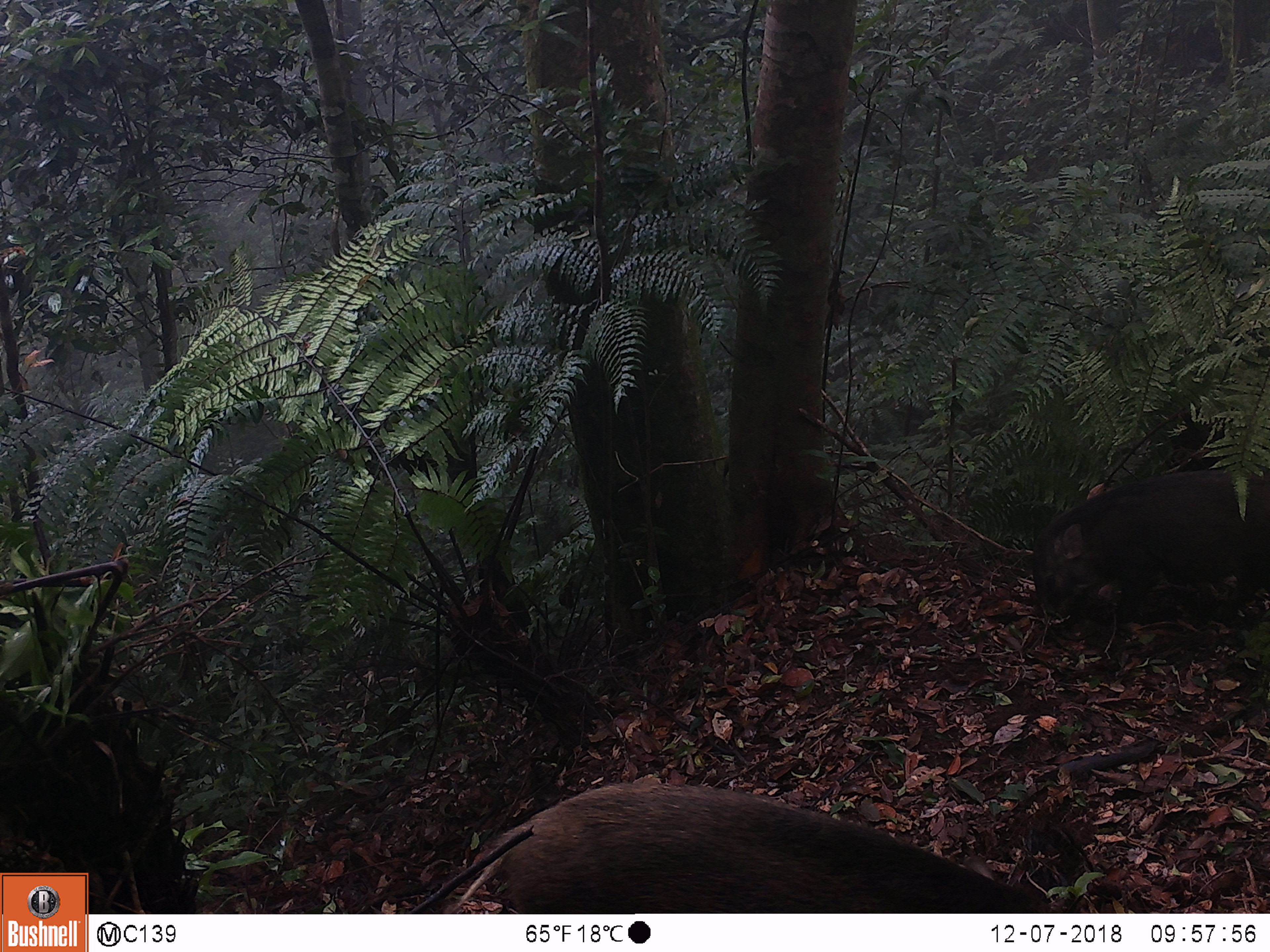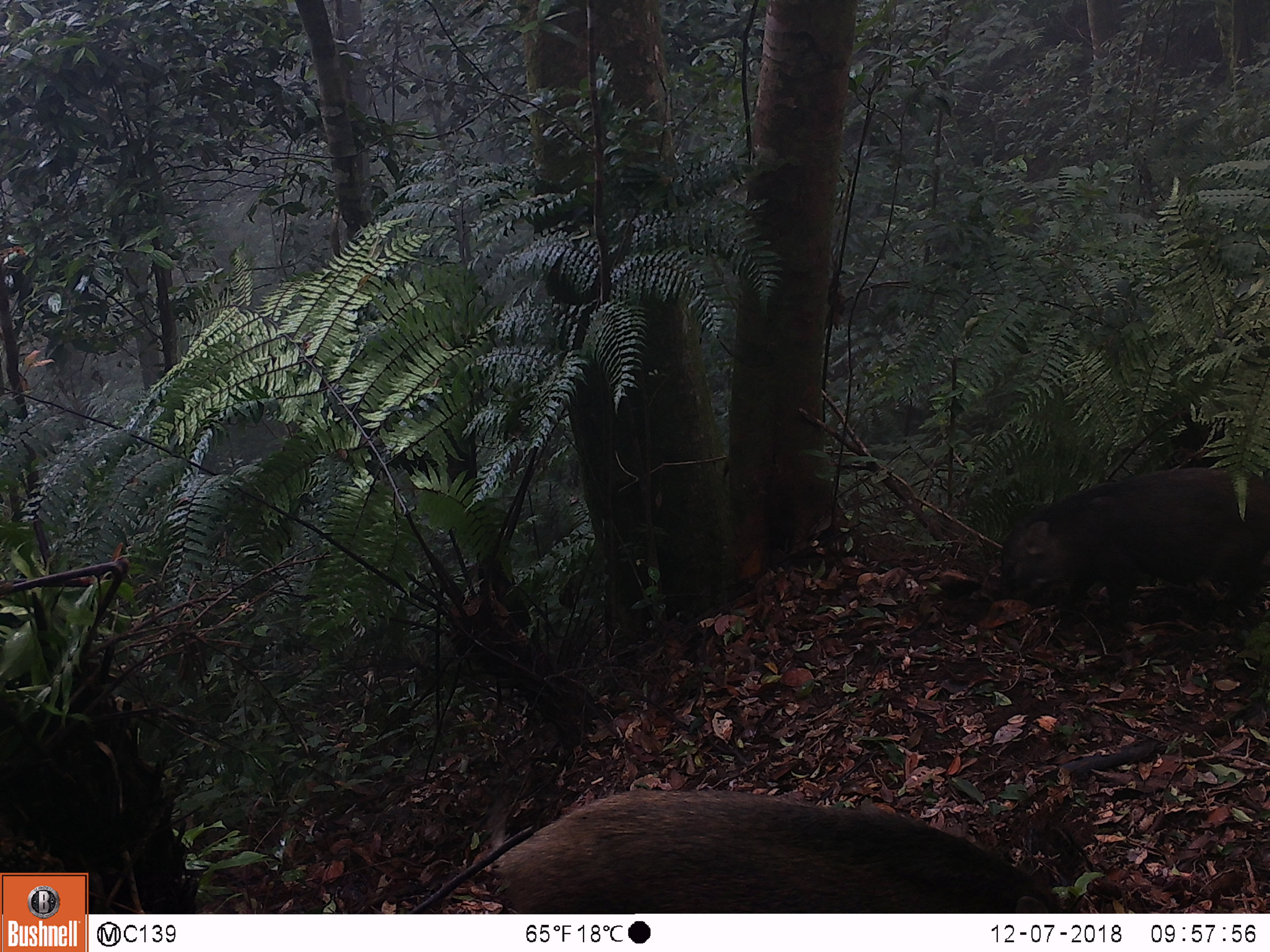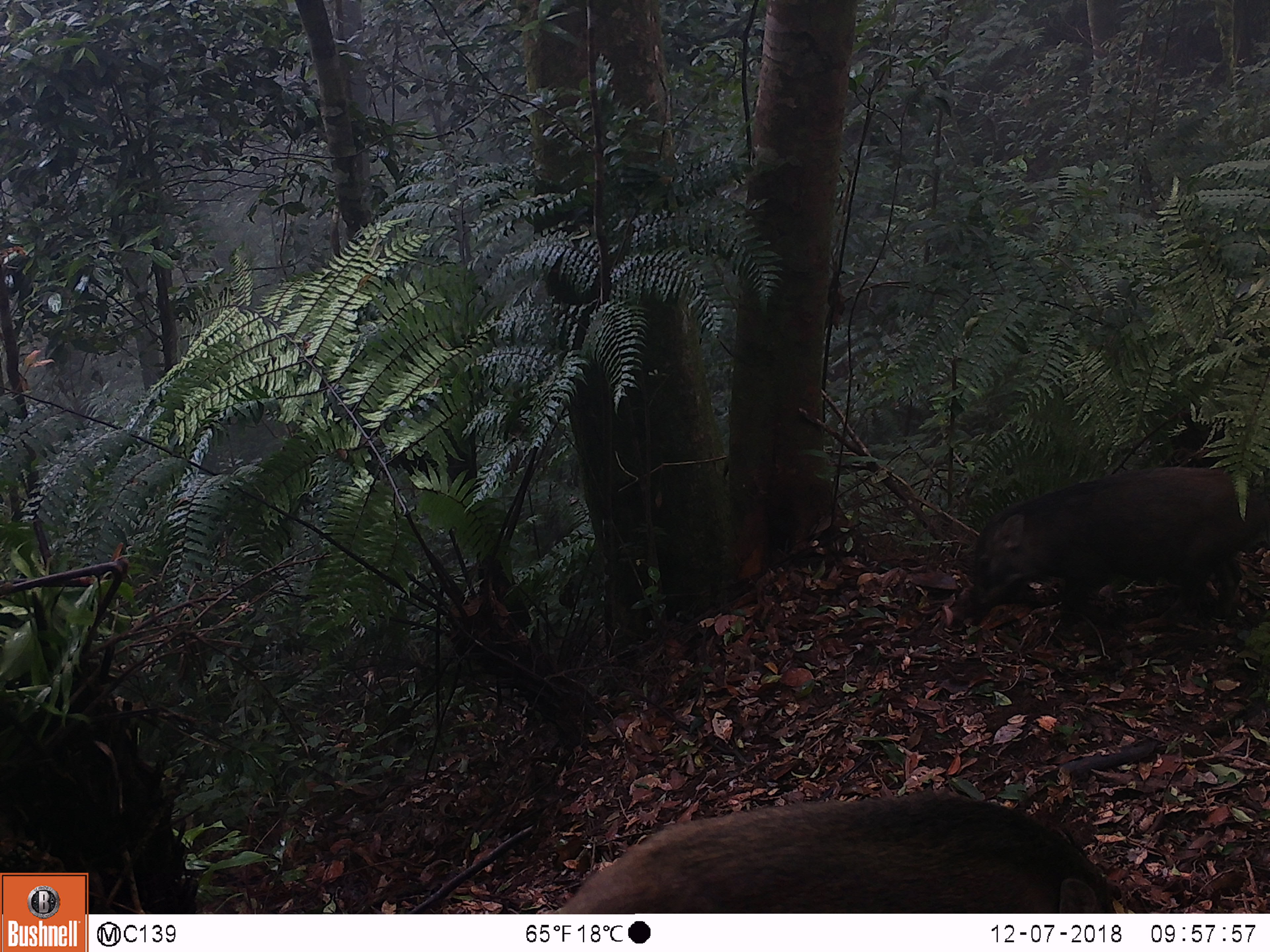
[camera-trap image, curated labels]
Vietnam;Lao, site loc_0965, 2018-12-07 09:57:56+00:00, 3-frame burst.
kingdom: Animalia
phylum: Chordata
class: Mammalia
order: Artiodactyla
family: Suidae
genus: Sus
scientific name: Sus scrofa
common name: eurasian wild pig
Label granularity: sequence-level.